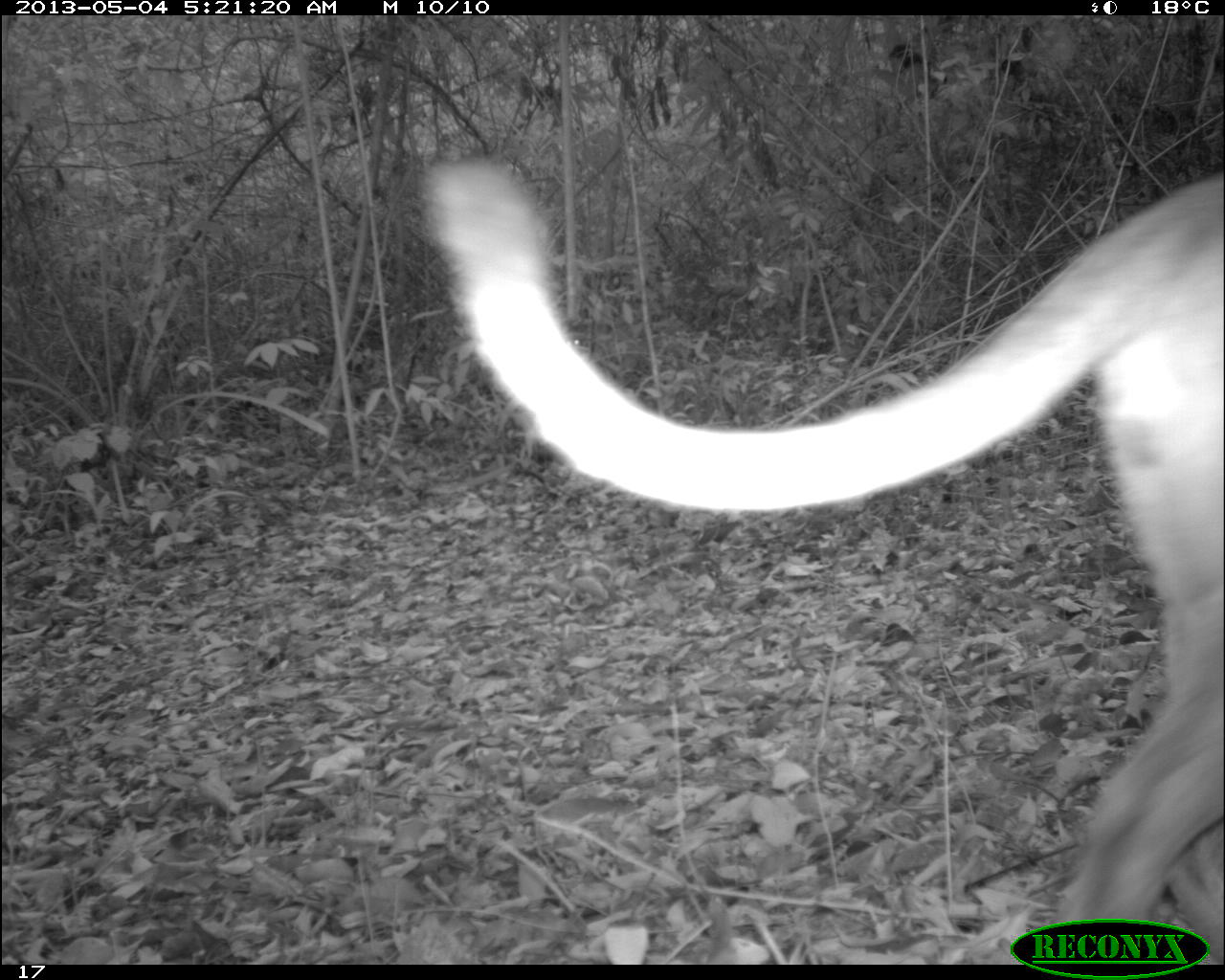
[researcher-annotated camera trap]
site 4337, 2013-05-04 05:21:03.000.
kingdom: Animalia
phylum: Chordata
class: Mammalia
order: Carnivora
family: Felidae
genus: Puma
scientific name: Puma concolor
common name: mountain lion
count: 1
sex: male